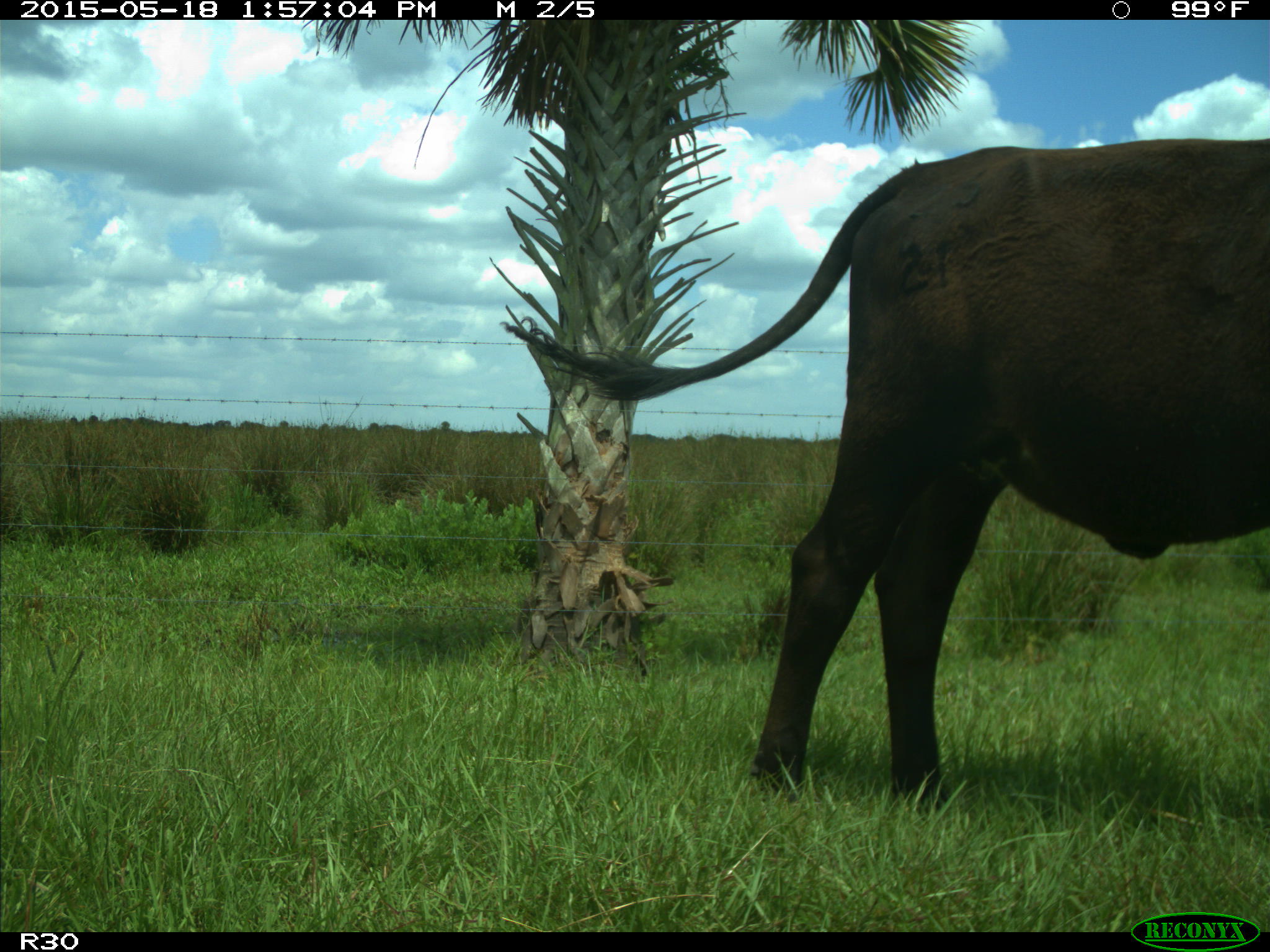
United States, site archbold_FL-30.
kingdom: Animalia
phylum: Chordata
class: Mammalia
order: Artiodactyla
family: Bovidae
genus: Bos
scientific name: Bos taurus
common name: domestic cow